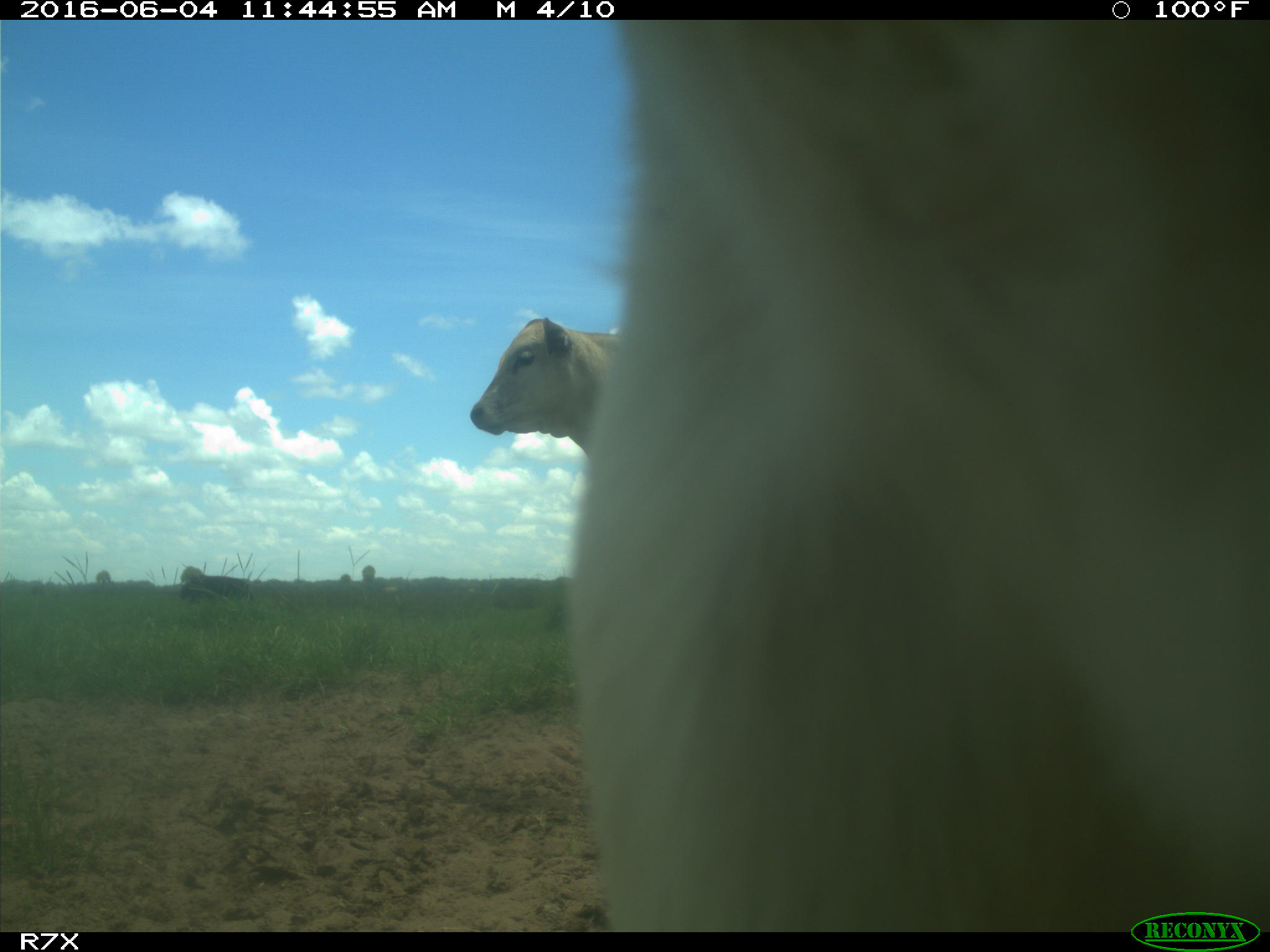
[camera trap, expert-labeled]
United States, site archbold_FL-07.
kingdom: Animalia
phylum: Chordata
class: Mammalia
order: Artiodactyla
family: Bovidae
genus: Bos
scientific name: Bos taurus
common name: domestic cow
Bos taurus (domestic cow).